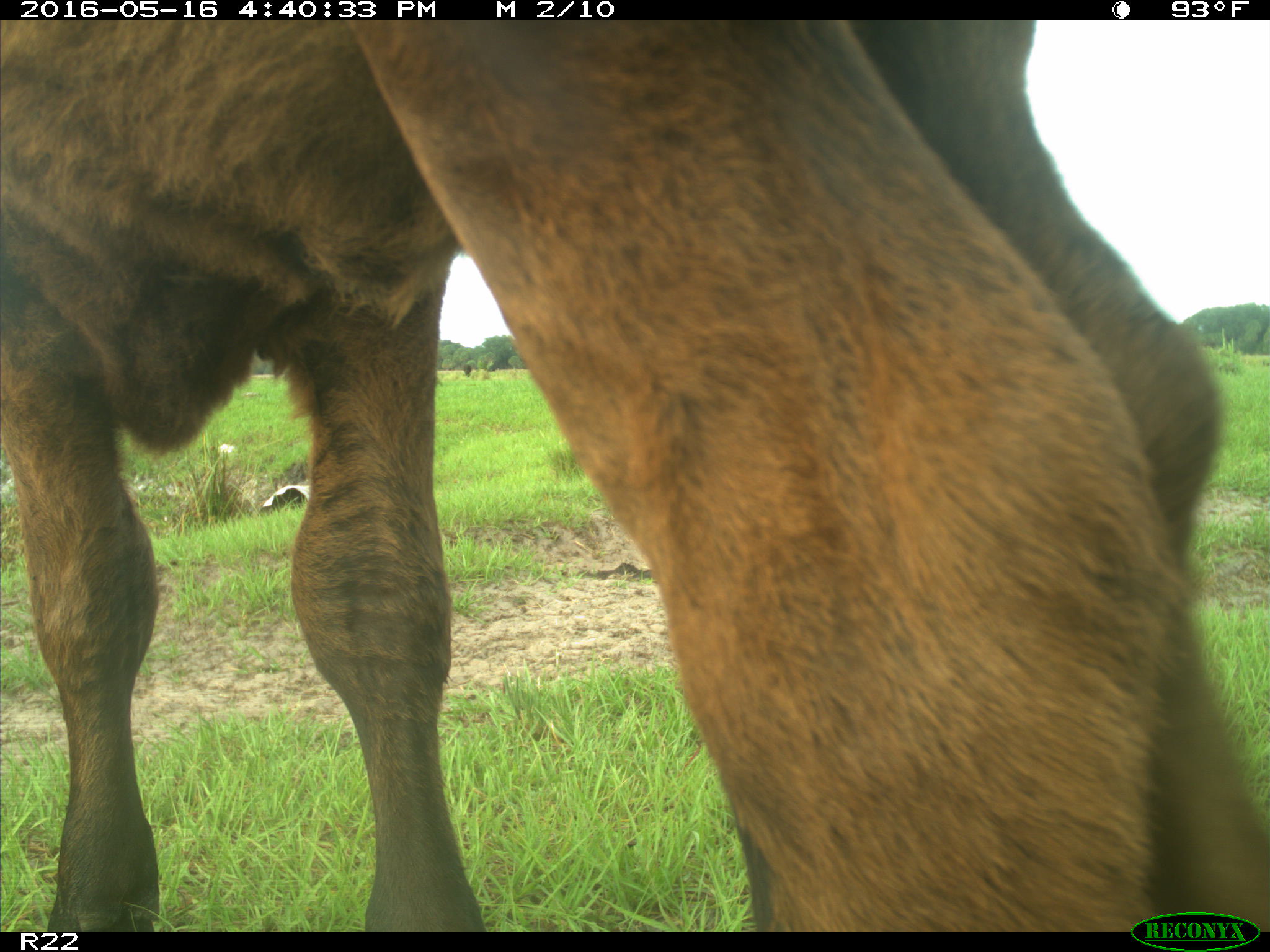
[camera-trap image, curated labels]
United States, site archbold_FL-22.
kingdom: Animalia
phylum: Chordata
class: Mammalia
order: Artiodactyla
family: Bovidae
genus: Bos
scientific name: Bos taurus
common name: domestic cow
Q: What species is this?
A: Bos taurus (domestic cow).